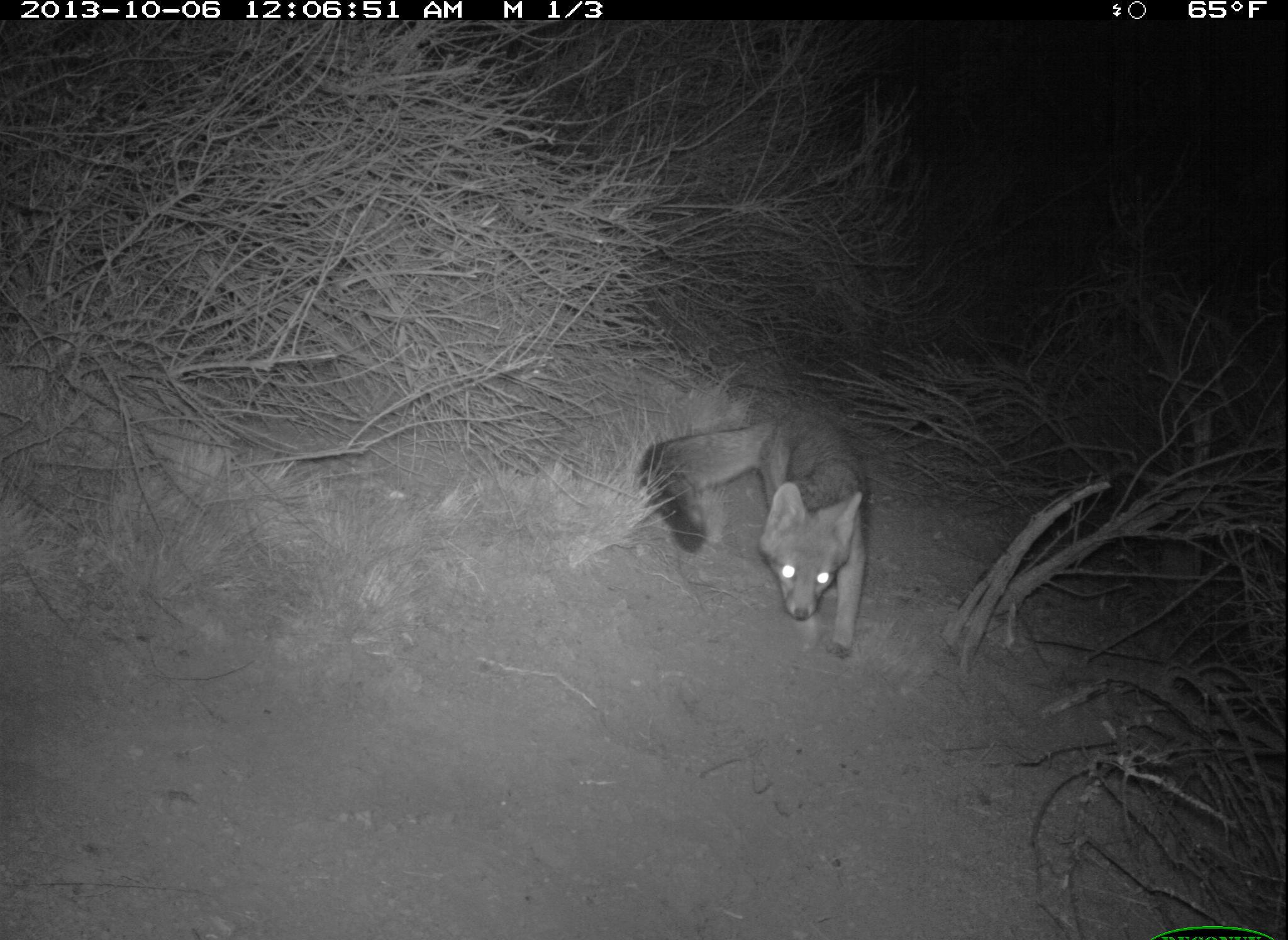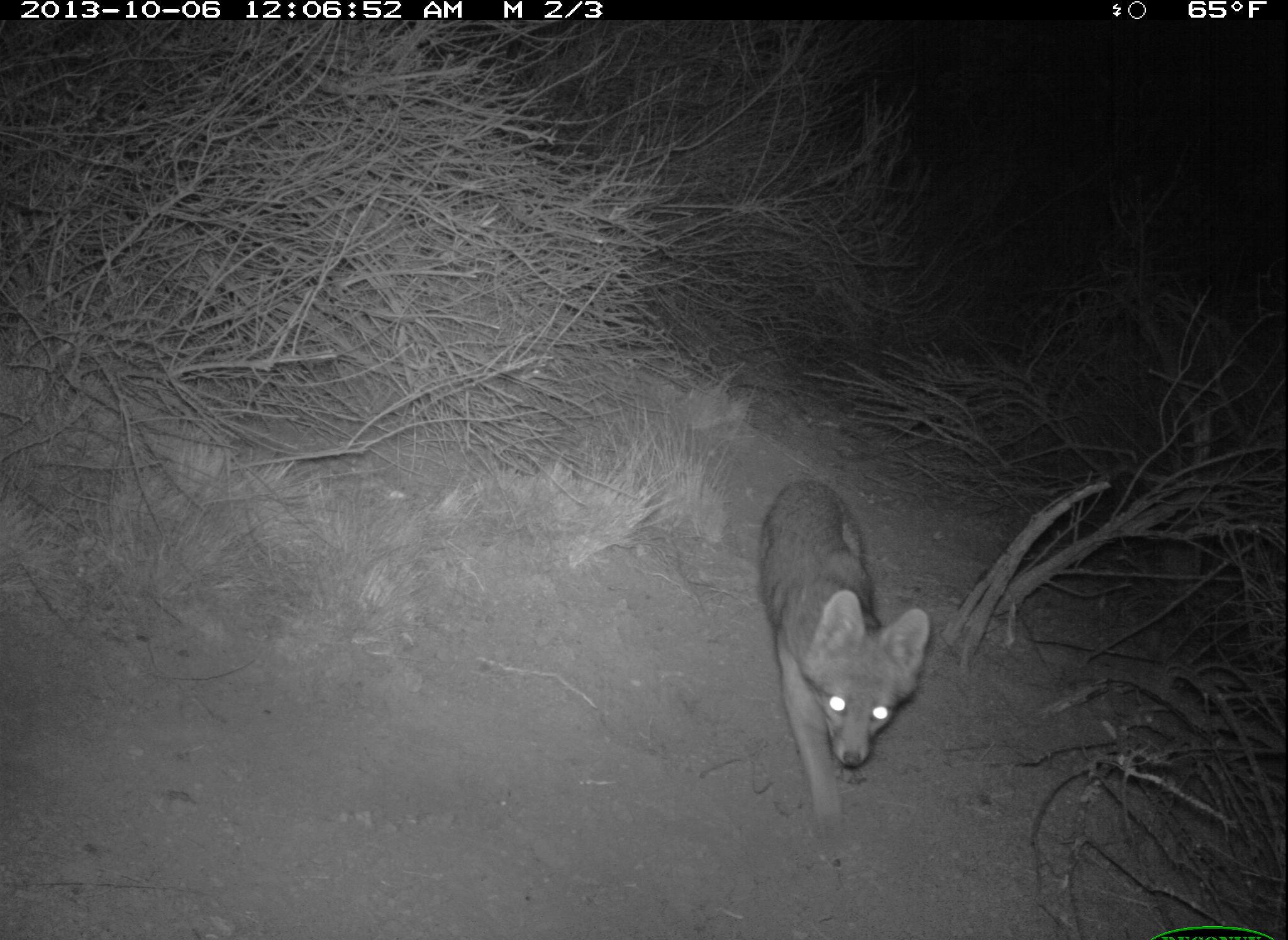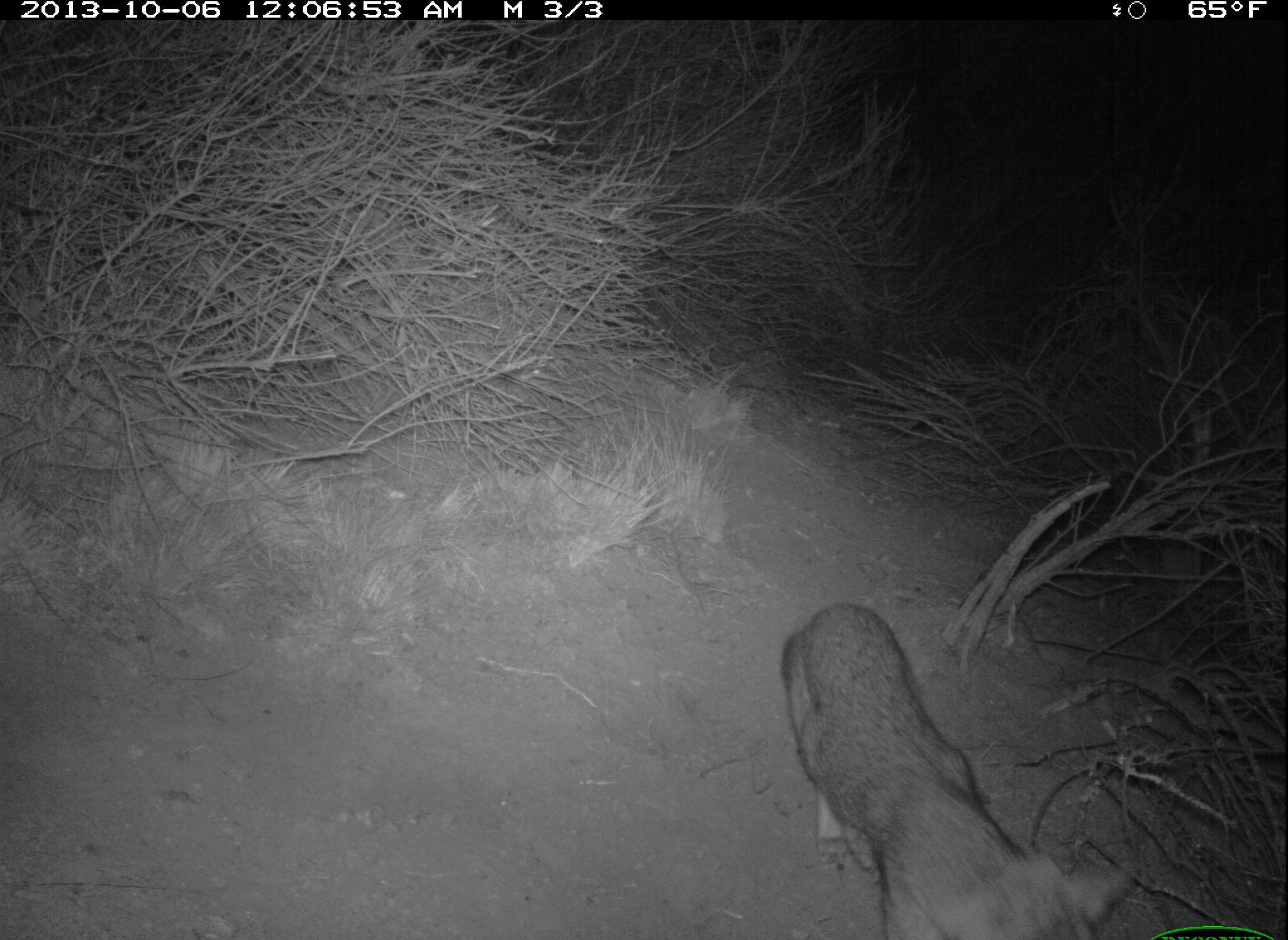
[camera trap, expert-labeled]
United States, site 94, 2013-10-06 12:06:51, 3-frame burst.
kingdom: Animalia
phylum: Chordata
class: Mammalia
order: Carnivora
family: Canidae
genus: Urocyon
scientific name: Urocyon cinereoargenteus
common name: gray fox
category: fox